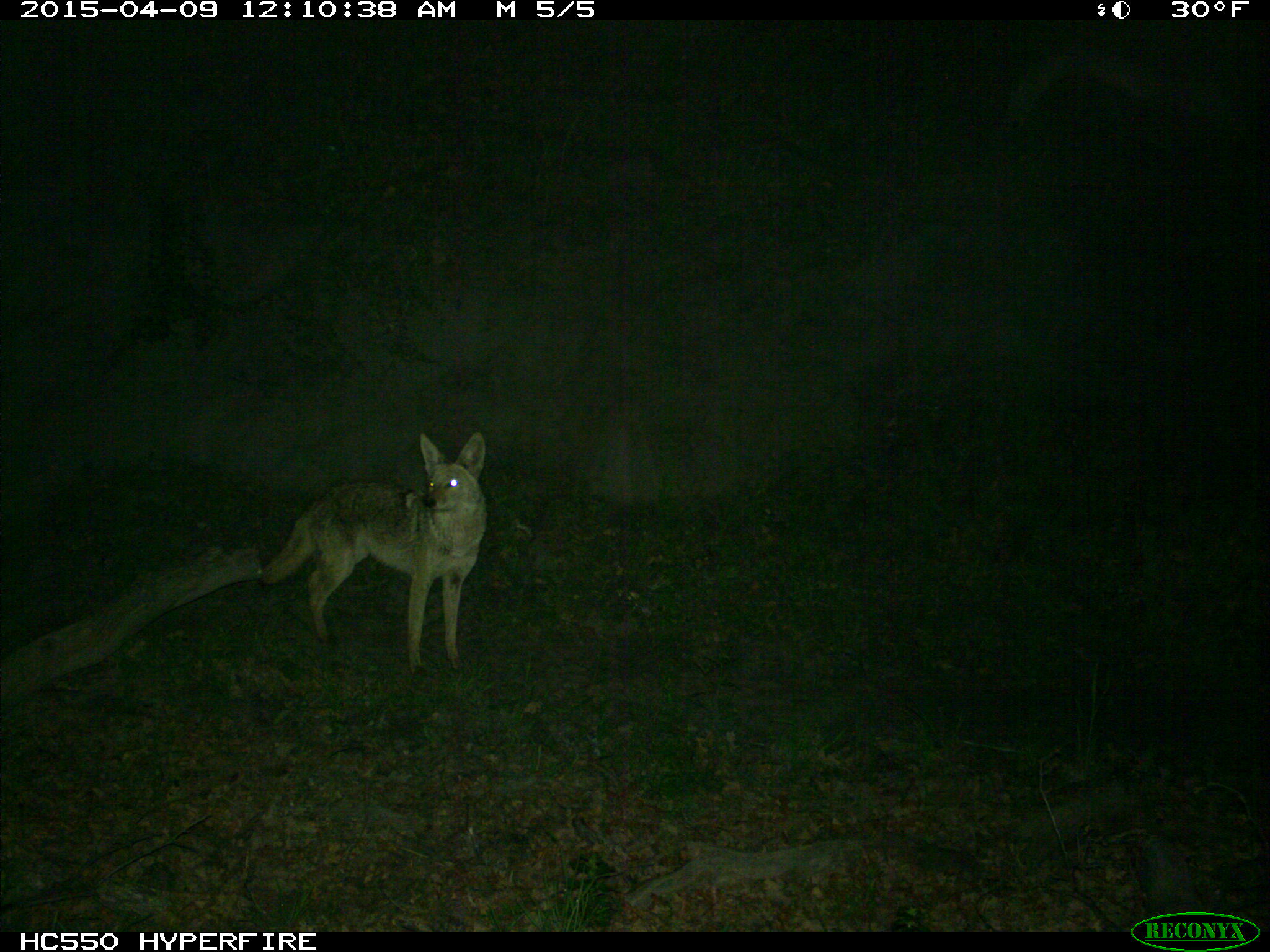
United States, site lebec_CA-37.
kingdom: Animalia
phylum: Chordata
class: Mammalia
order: Carnivora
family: Canidae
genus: Canis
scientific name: Canis latrans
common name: coyote